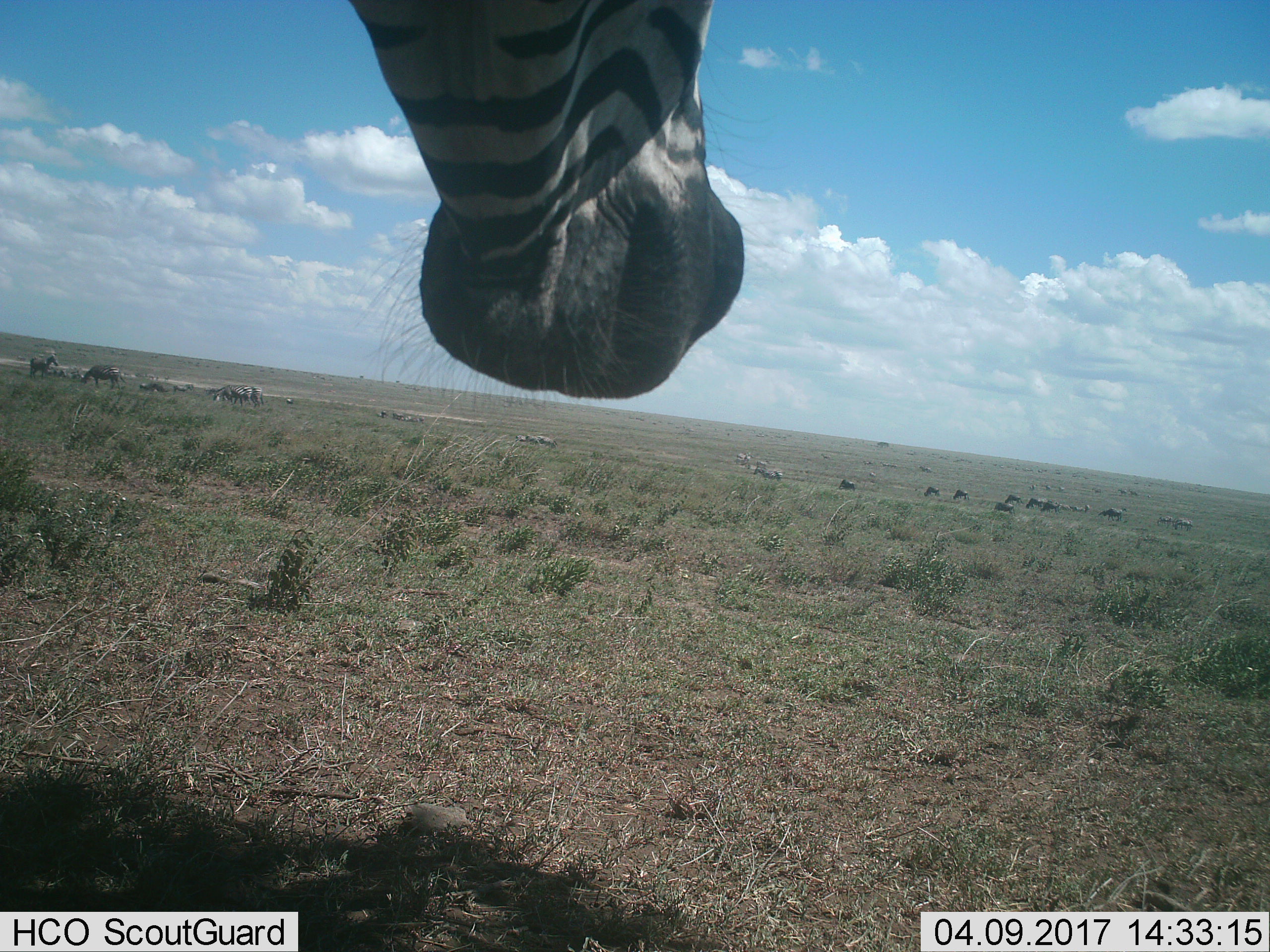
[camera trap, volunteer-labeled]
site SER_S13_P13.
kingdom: Animalia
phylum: Chordata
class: Mammalia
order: Perissodactyla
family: Equidae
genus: Equus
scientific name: Equus quagga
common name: plains zebra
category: zebraplains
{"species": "zebraplains (plains zebra) (Equus quagga)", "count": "11-50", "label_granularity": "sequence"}